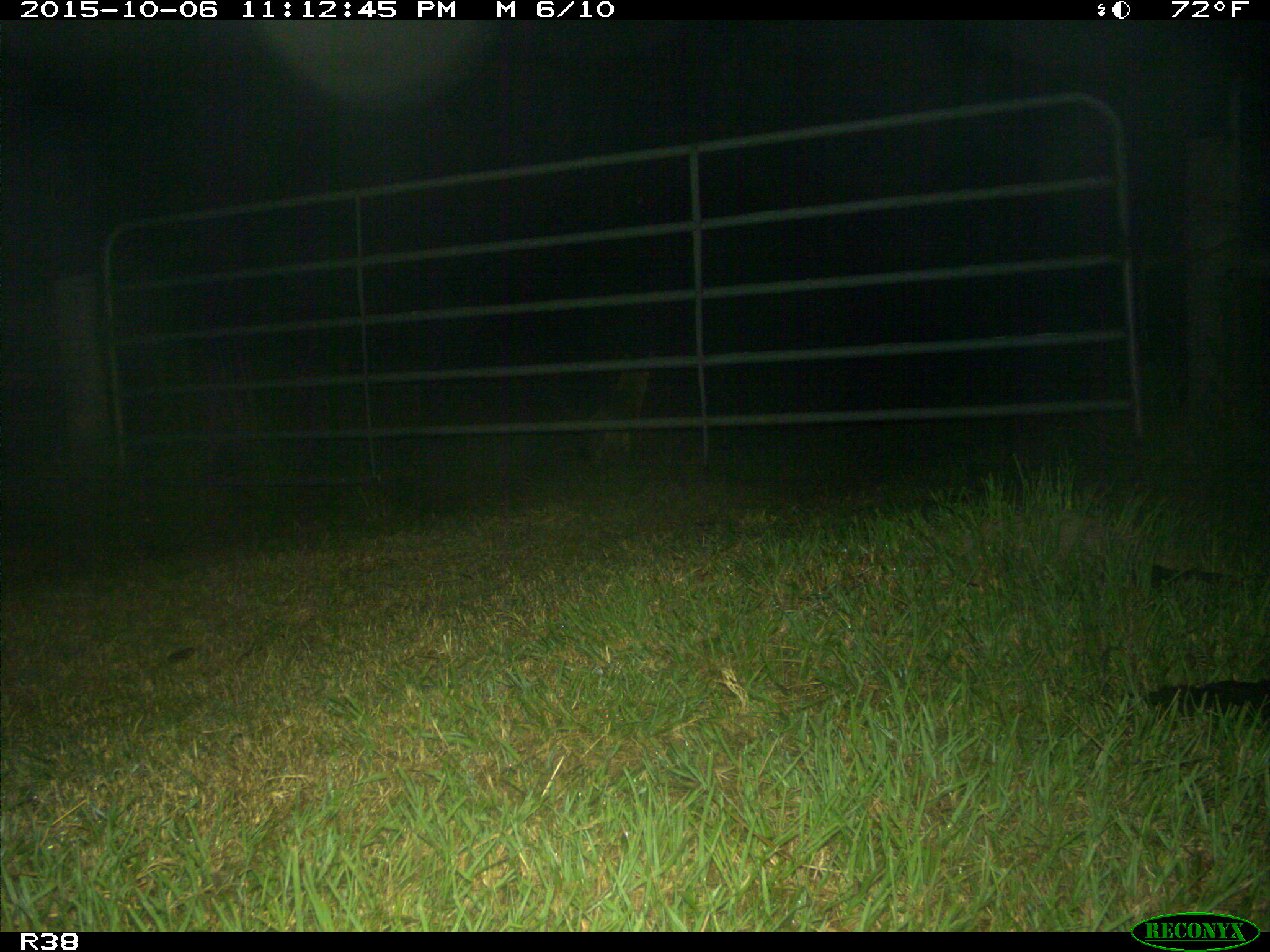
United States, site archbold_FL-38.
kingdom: Animalia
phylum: Chordata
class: Mammalia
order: Carnivora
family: Canidae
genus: Canis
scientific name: Canis latrans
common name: coyote